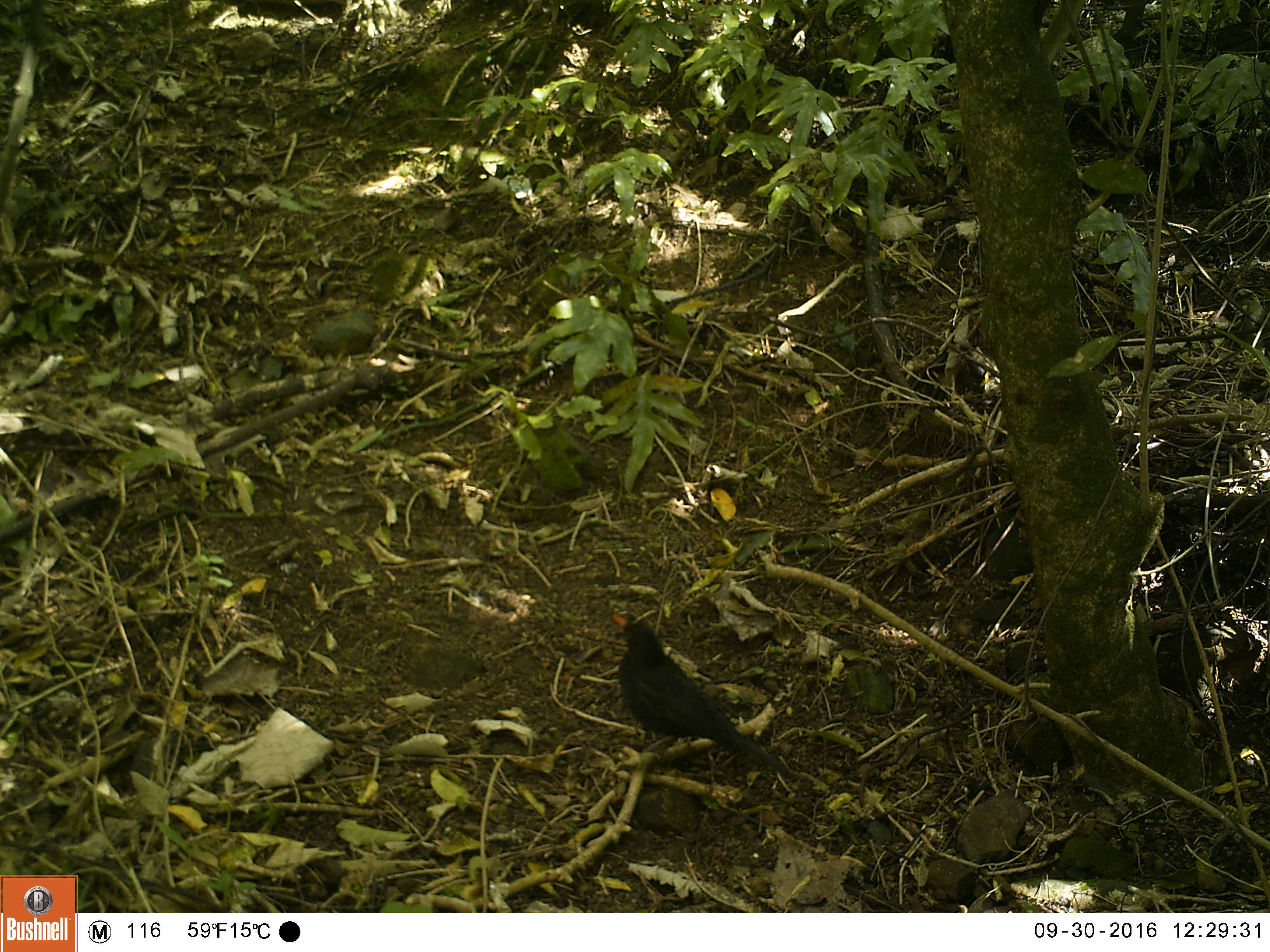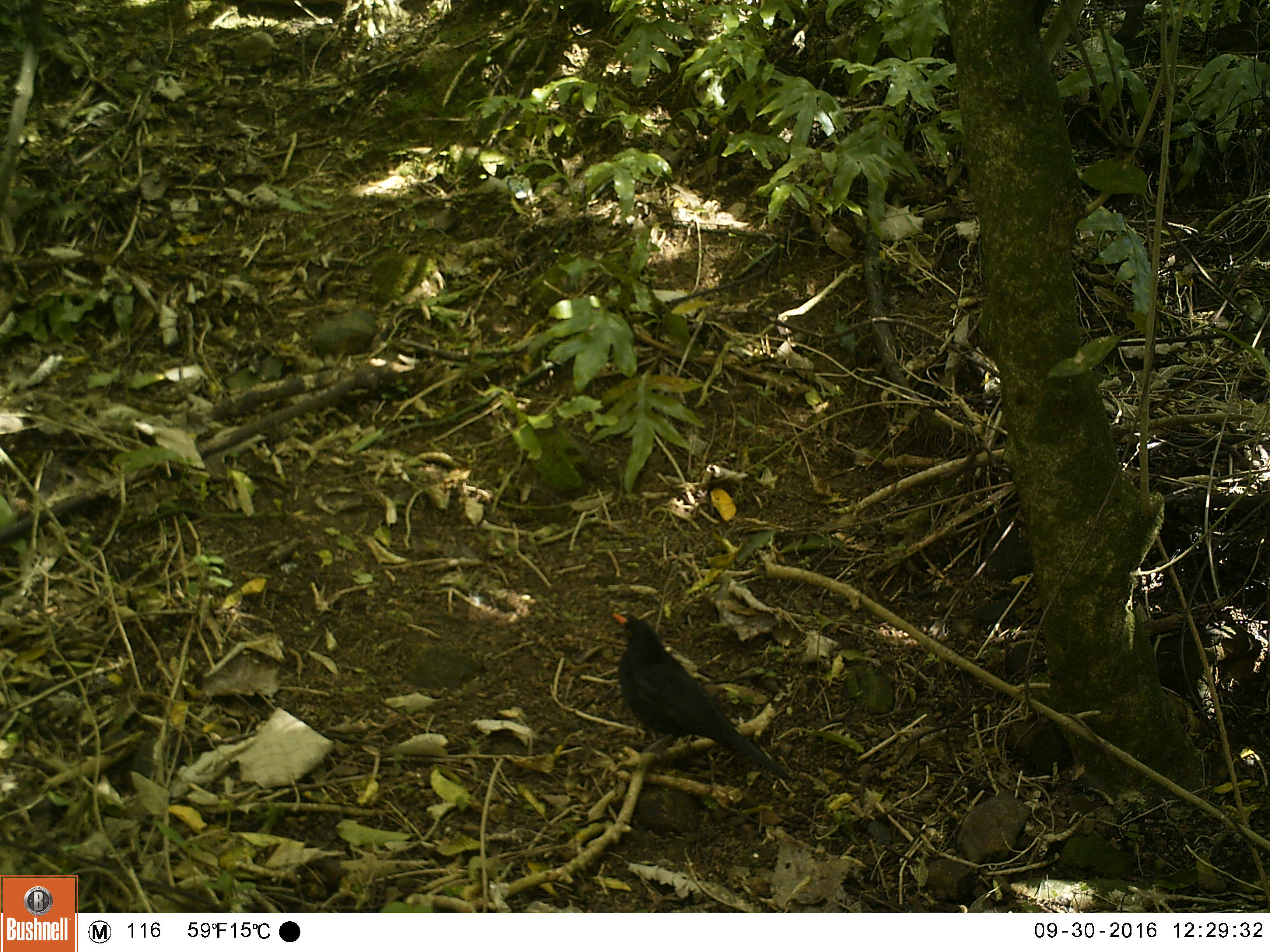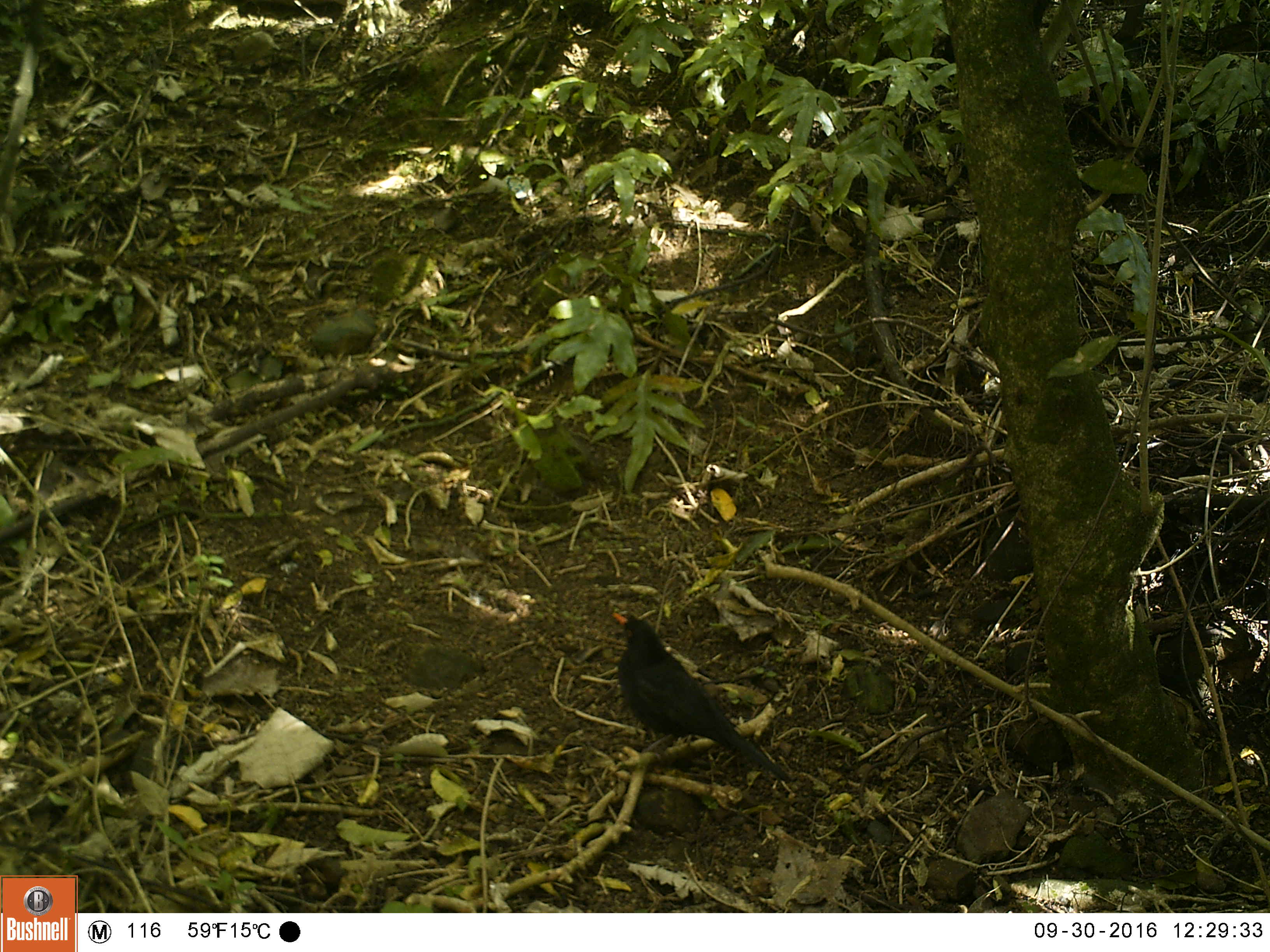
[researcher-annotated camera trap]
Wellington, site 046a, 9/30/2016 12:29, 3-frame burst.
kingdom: Animalia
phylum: Chordata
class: Aves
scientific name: Aves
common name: bird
Bird (Aves).